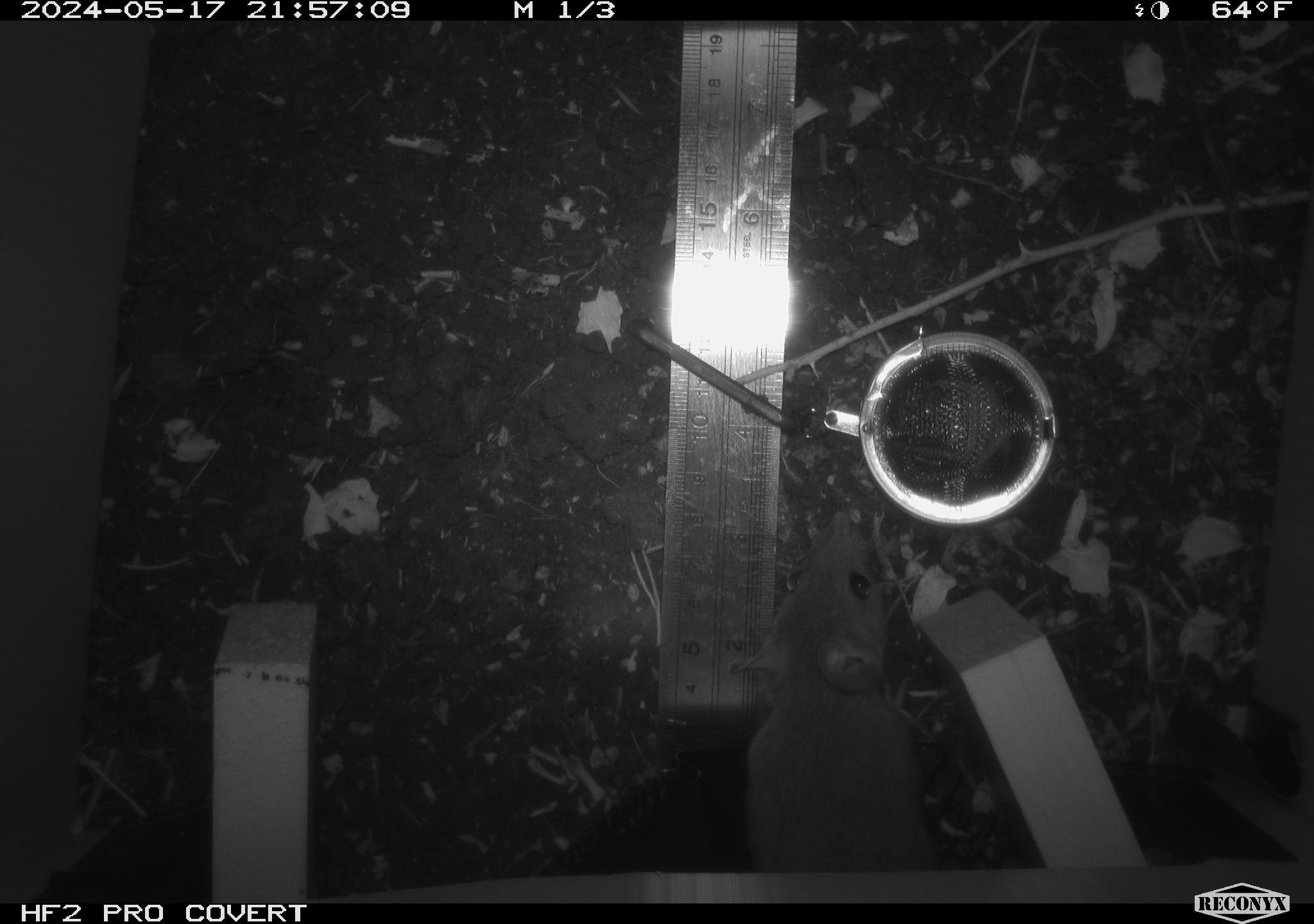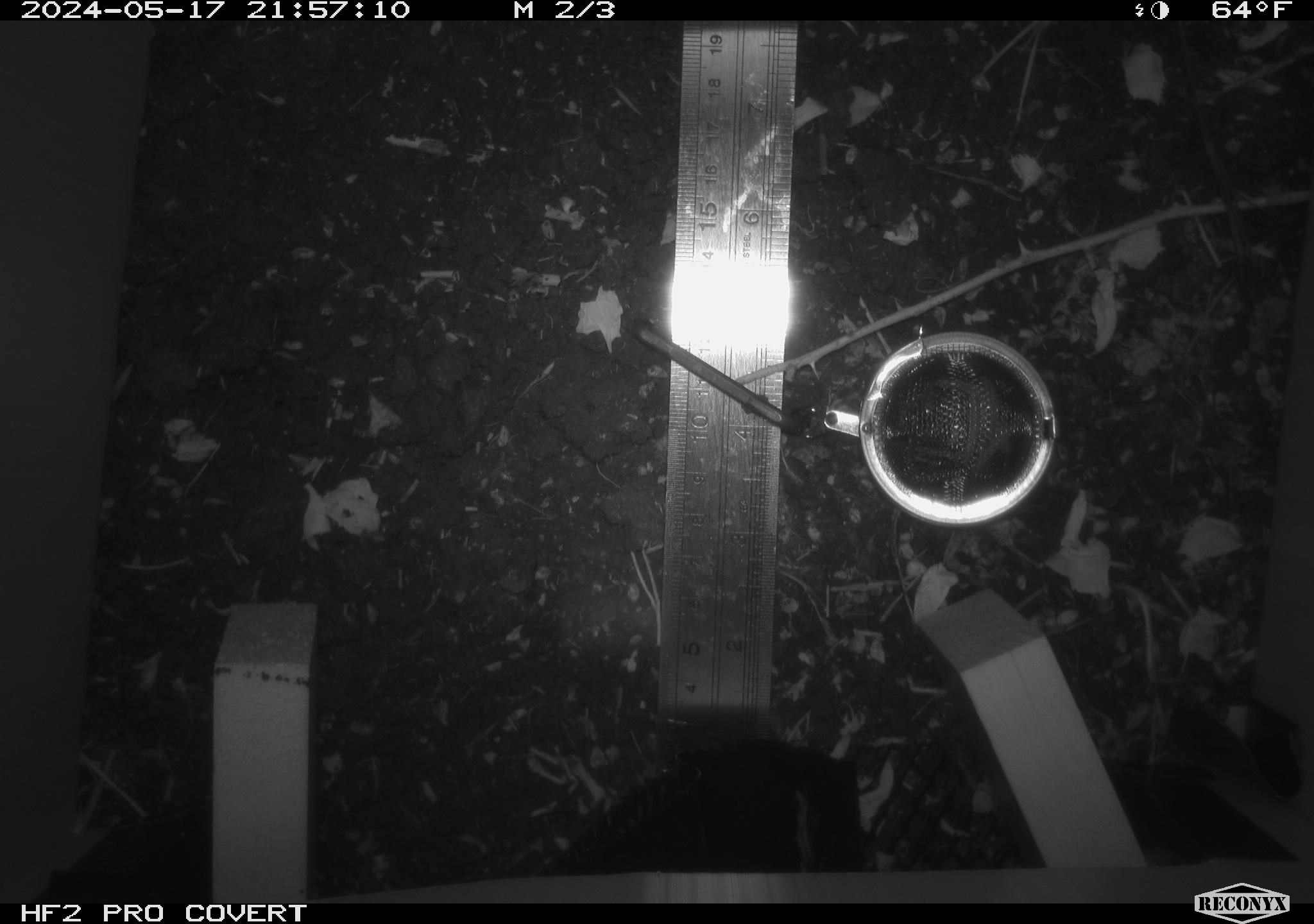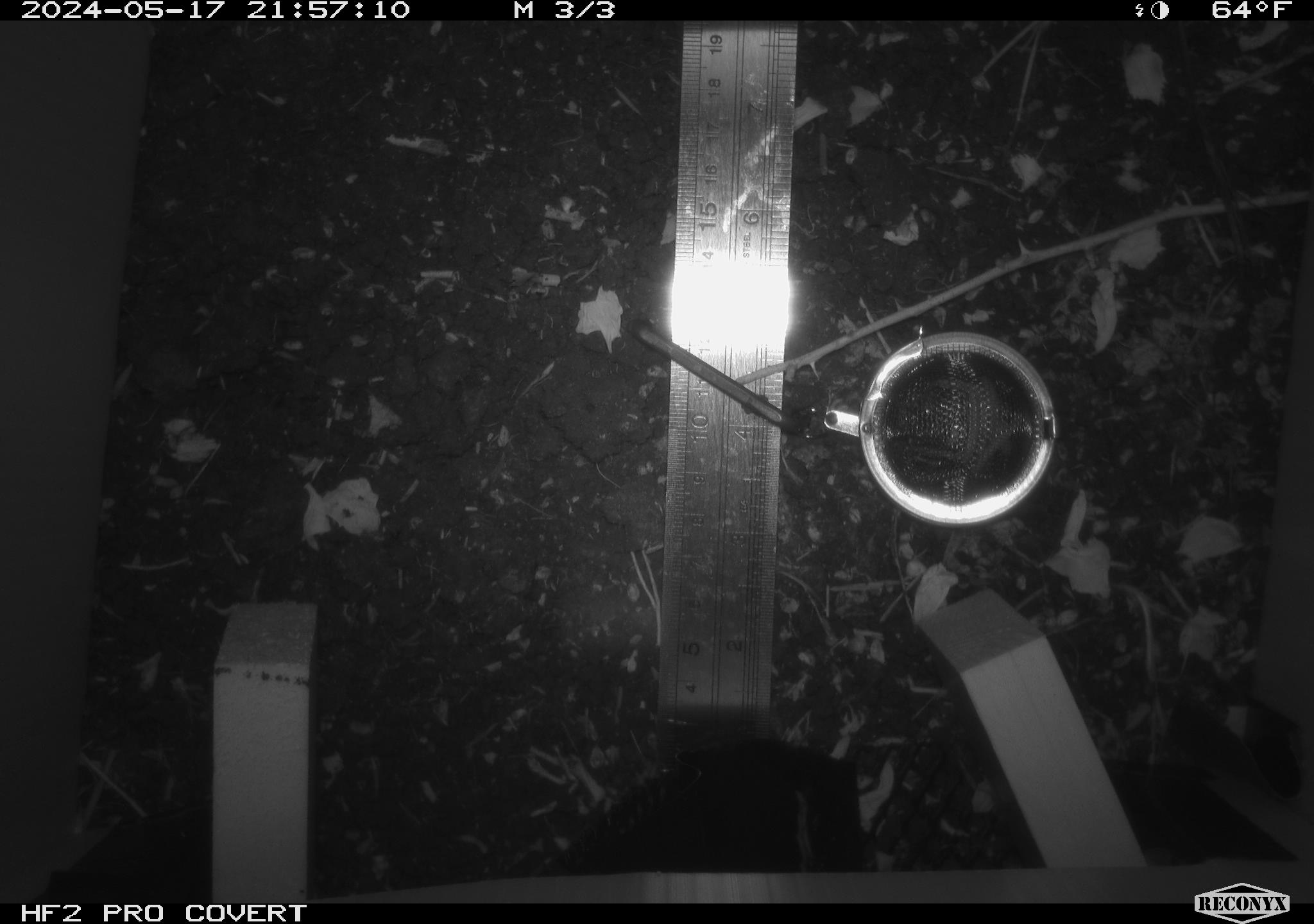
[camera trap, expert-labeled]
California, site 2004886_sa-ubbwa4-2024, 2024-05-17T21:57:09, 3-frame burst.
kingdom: Animalia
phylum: Chordata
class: Mammalia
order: Rodentia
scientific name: Rodentia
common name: woodrat or rat or mouse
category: woodrat or rat or mouse species